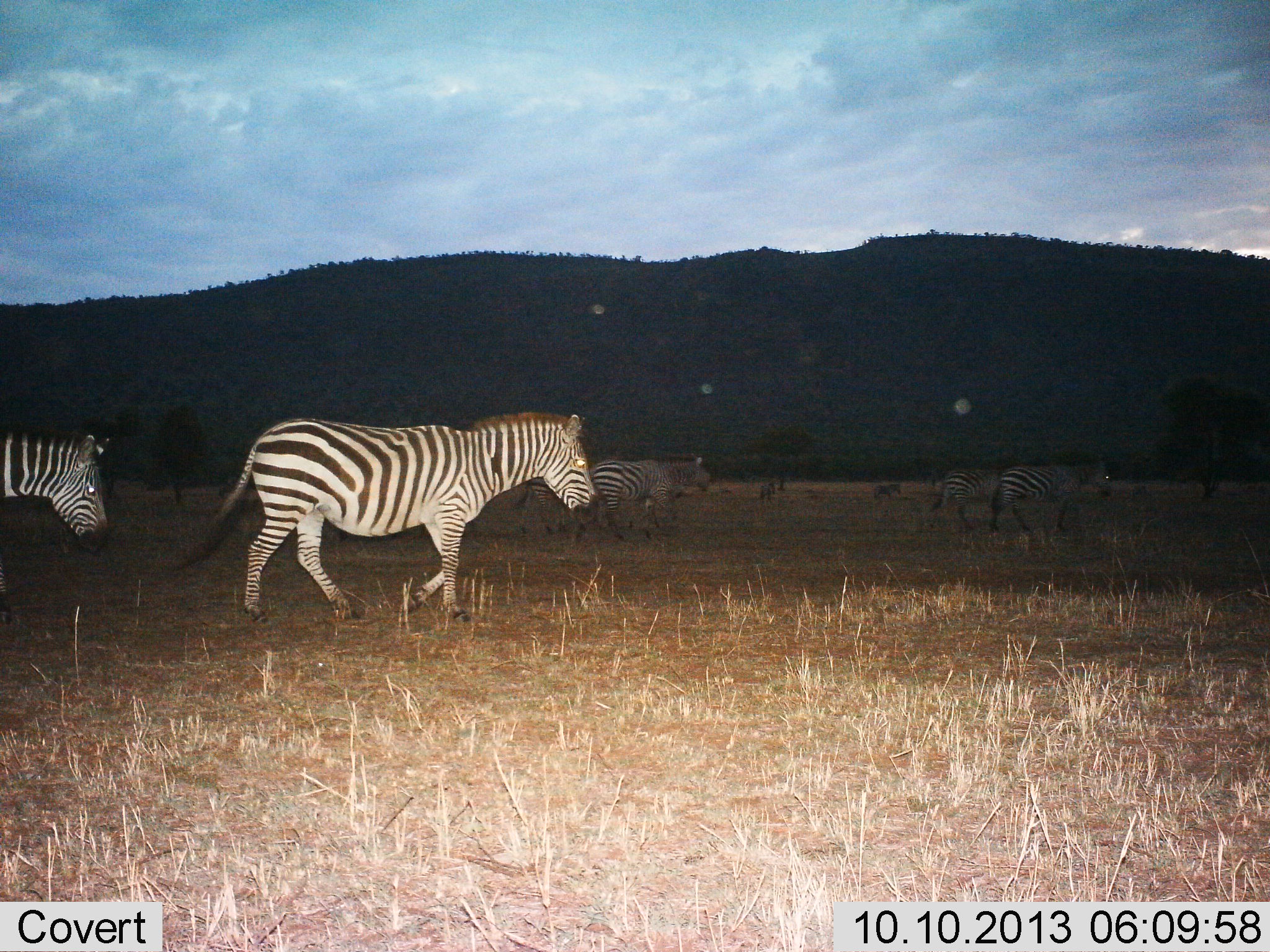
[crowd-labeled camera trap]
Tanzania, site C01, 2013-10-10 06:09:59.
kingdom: Animalia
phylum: Chordata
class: Mammalia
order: Perissodactyla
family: Equidae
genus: Equus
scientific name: Equus quagga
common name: plains zebra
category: zebra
Zebra (plains zebra) (Equus quagga), count 7. Behavior (volunteer vote fractions): standing 16%, resting 0%, moving 100%, interacting 0%. Young present (vote fraction): 0%. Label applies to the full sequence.